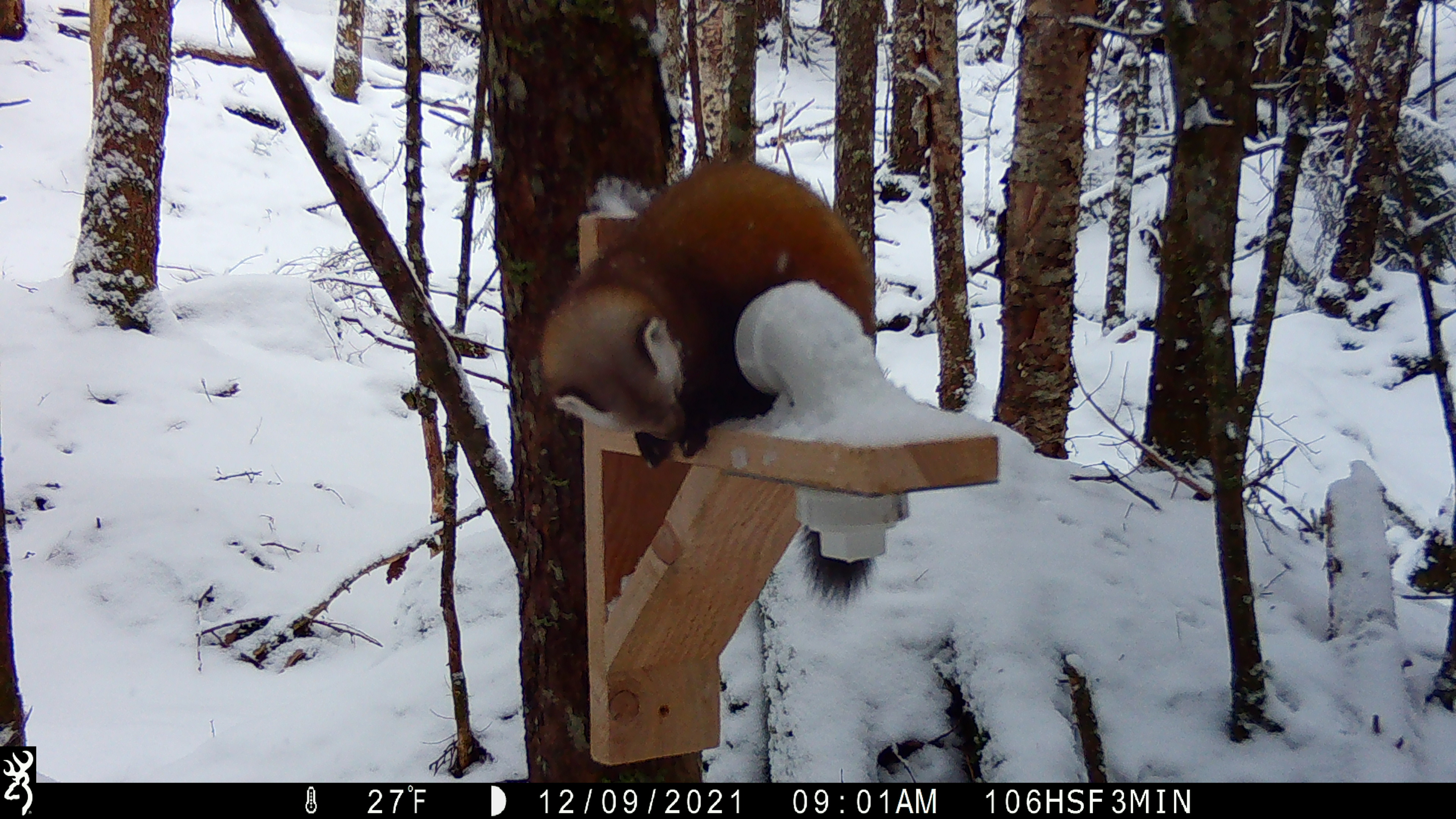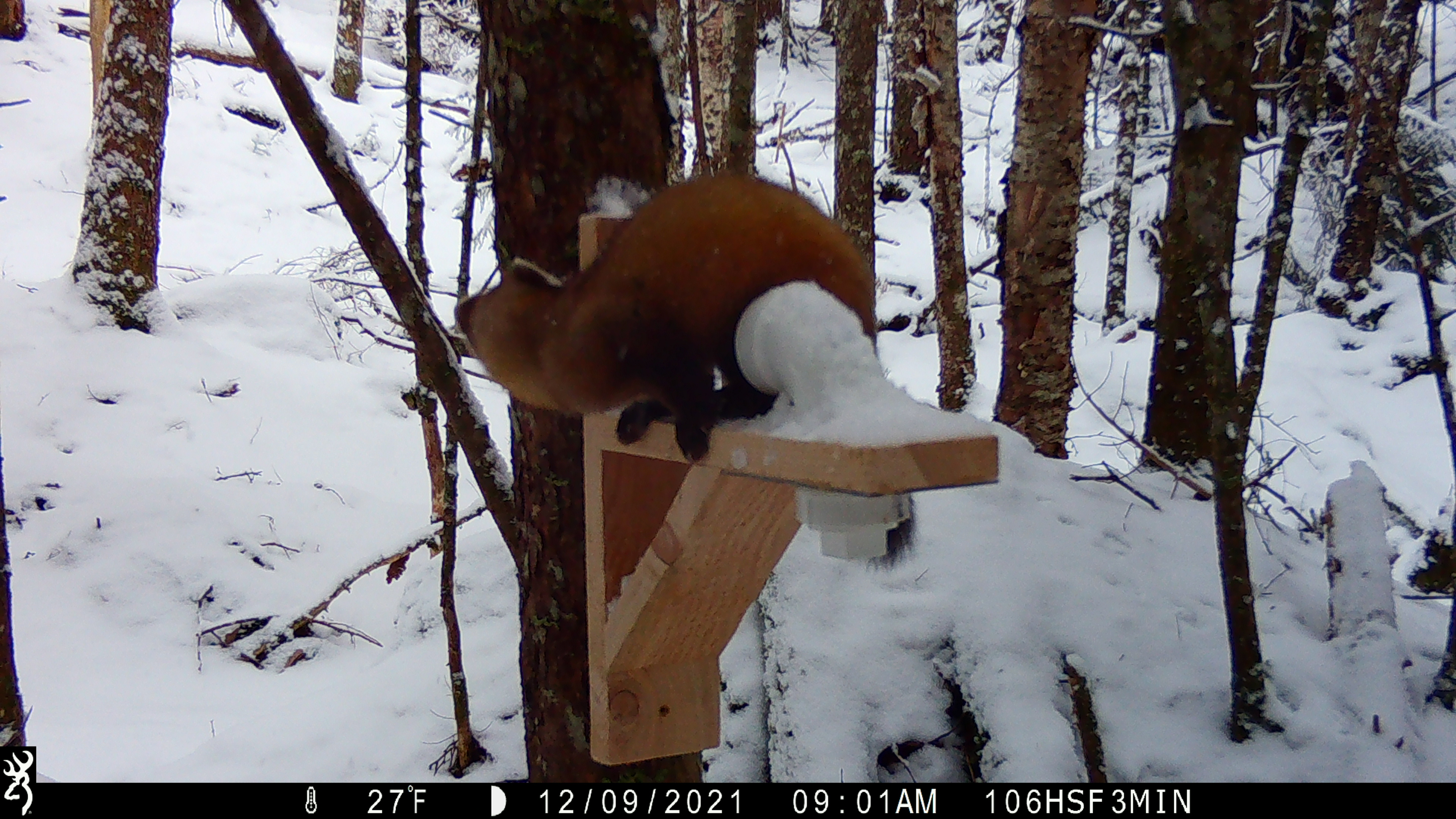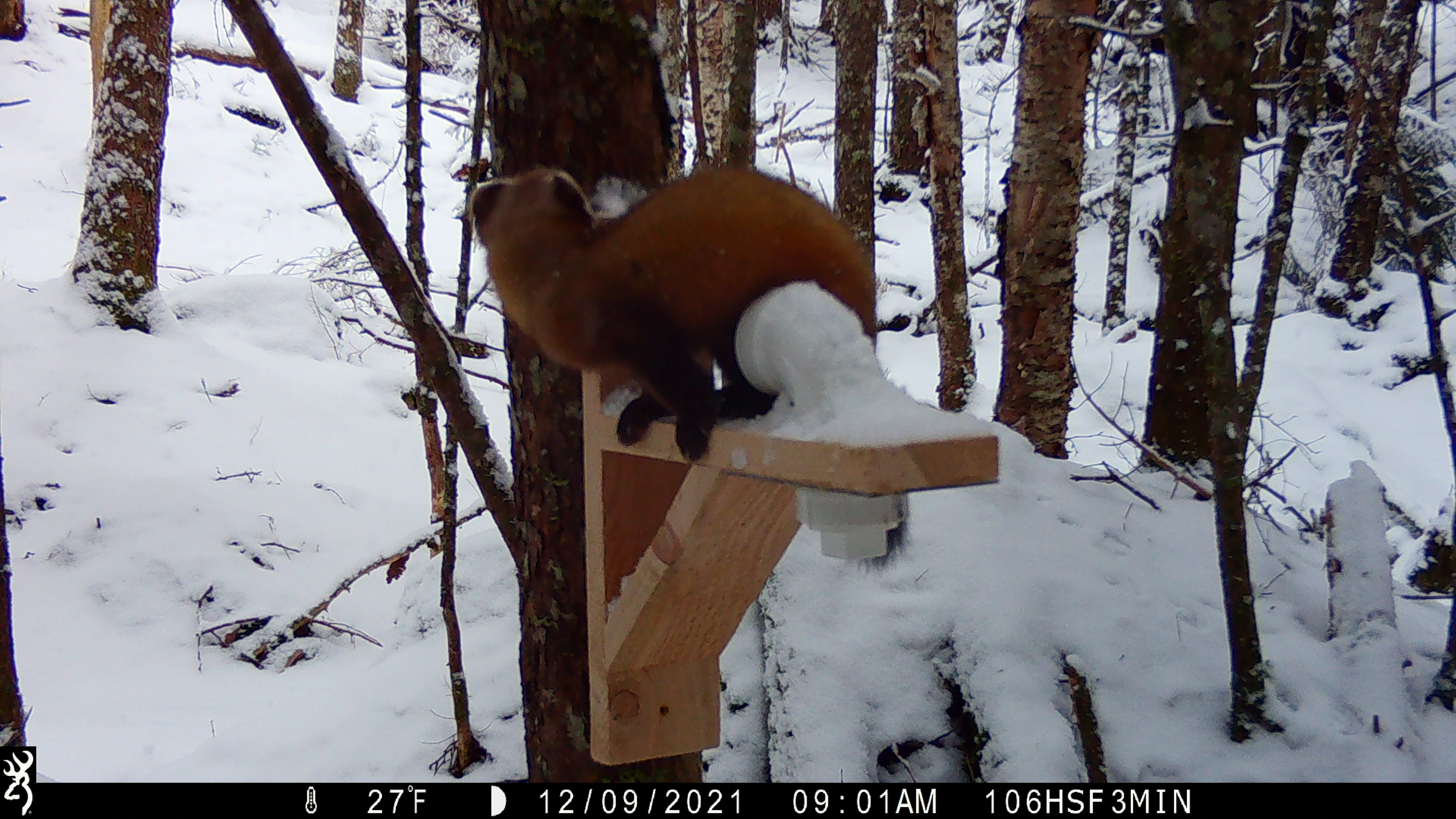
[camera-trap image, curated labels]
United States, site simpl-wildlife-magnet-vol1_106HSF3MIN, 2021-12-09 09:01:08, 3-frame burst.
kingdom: Animalia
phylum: Chordata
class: Mammalia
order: Carnivora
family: Mustelidae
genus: Martes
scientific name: Martes americana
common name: american marten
American marten (Martes americana).